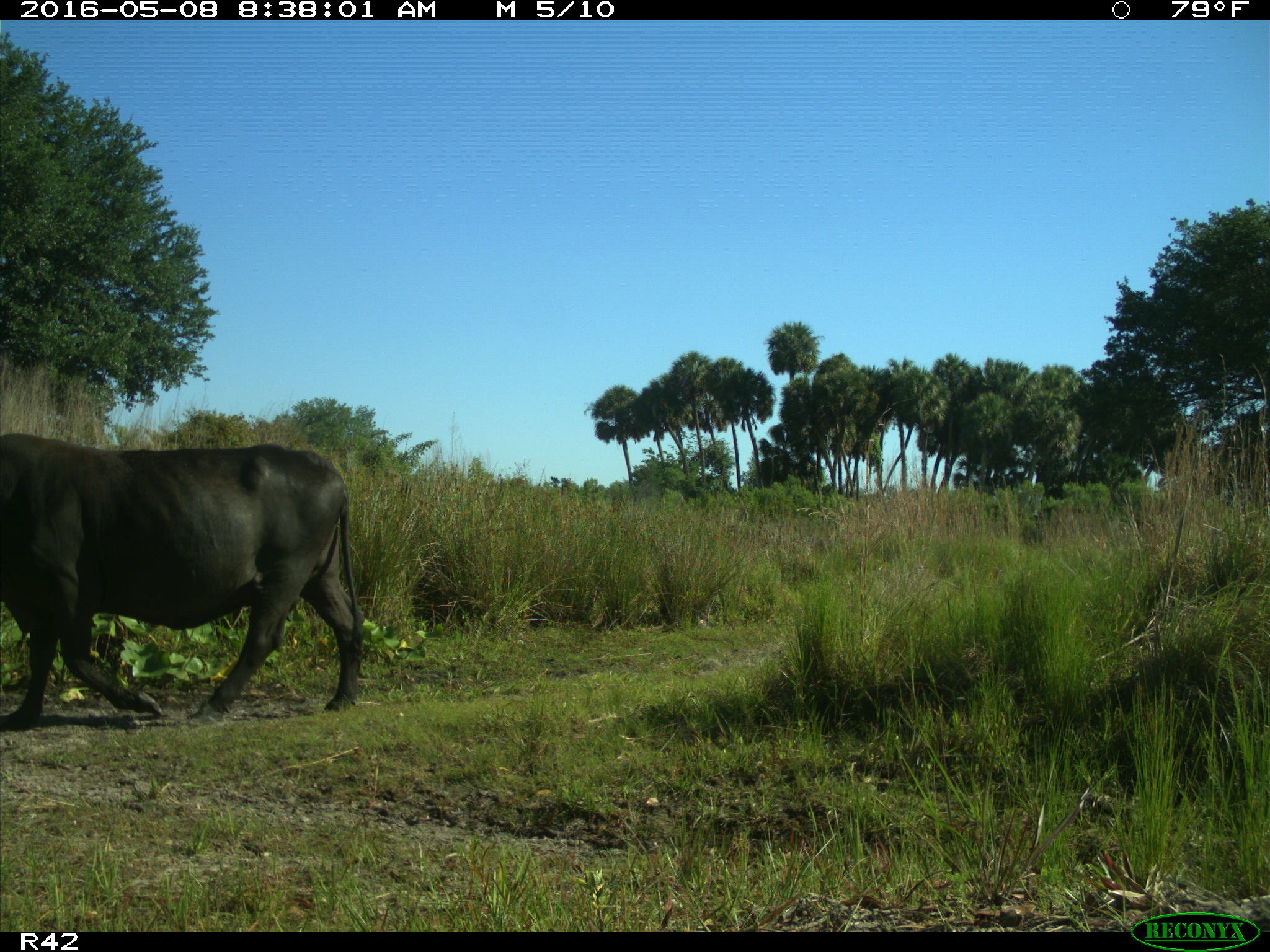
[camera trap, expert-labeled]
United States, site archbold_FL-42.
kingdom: Animalia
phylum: Chordata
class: Mammalia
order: Artiodactyla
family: Bovidae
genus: Bos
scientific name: Bos taurus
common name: domestic cow